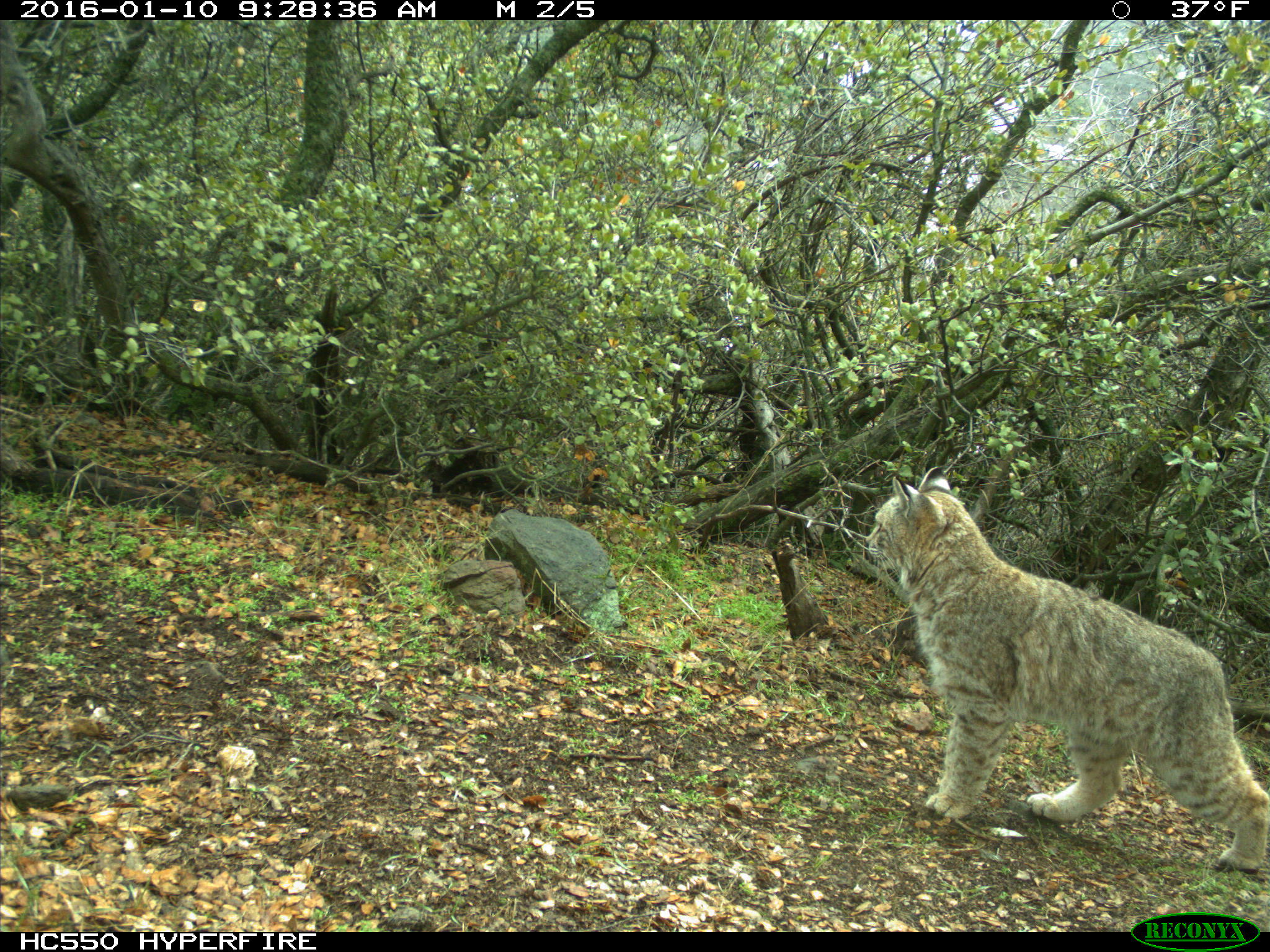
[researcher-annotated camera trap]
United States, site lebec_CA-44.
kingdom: Animalia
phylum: Chordata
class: Mammalia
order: Carnivora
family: Felidae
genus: Lynx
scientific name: Lynx rufus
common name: bobcat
Lynx rufus (bobcat).